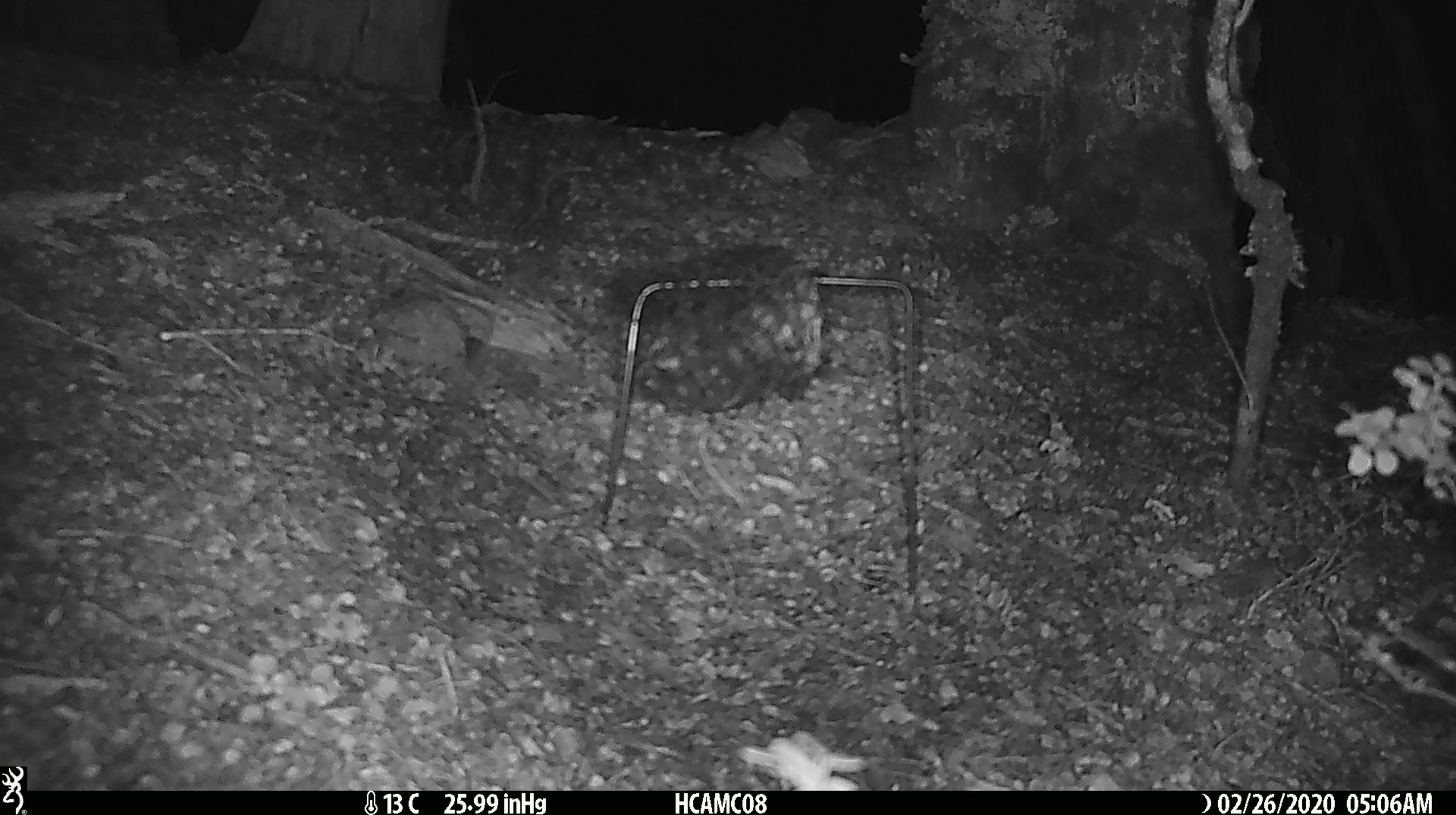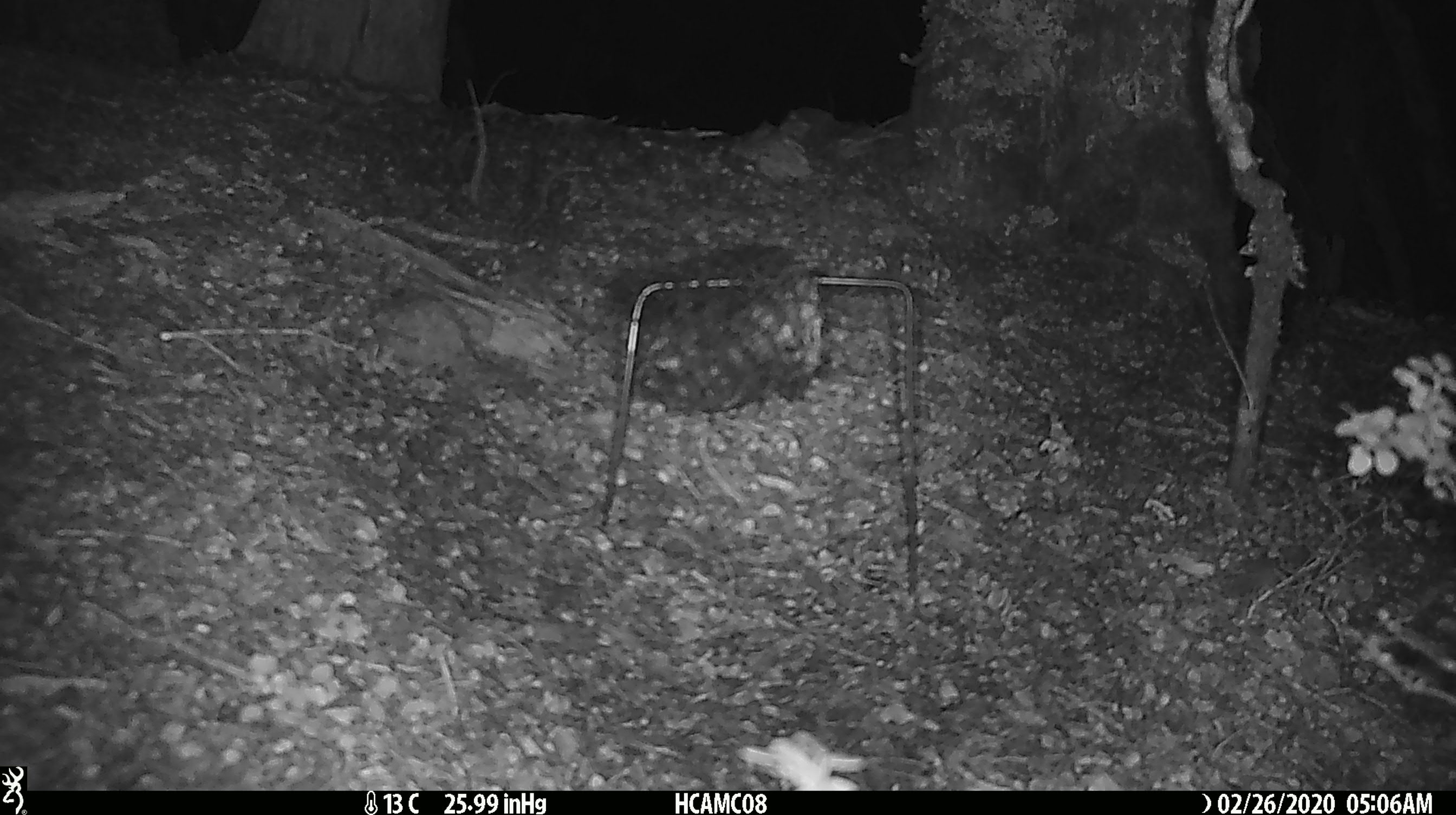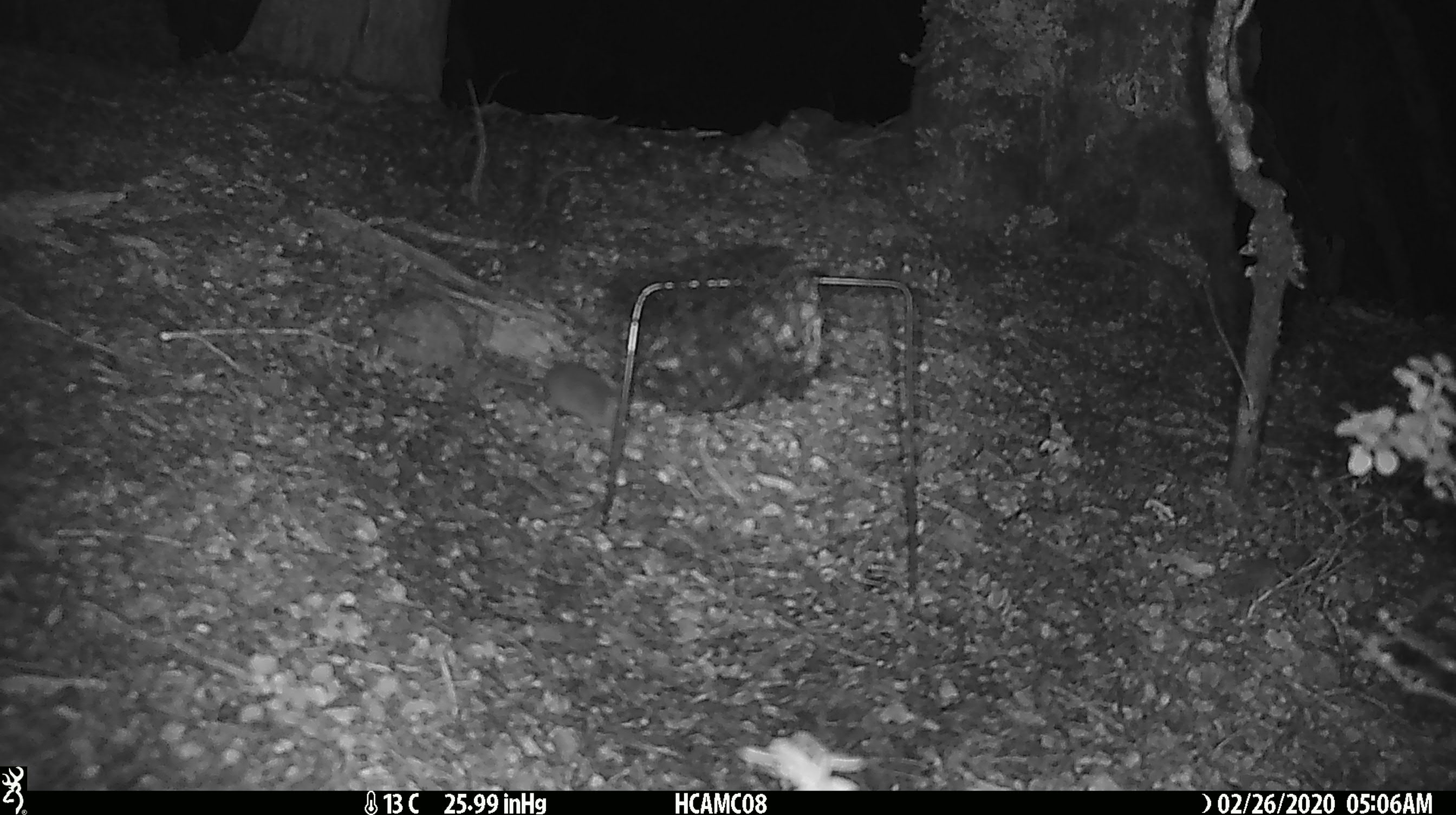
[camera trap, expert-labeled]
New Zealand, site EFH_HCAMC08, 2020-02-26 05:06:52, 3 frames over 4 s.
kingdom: Animalia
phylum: Chordata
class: Mammalia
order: Rodentia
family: Muridae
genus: Mus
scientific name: Mus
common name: mouse